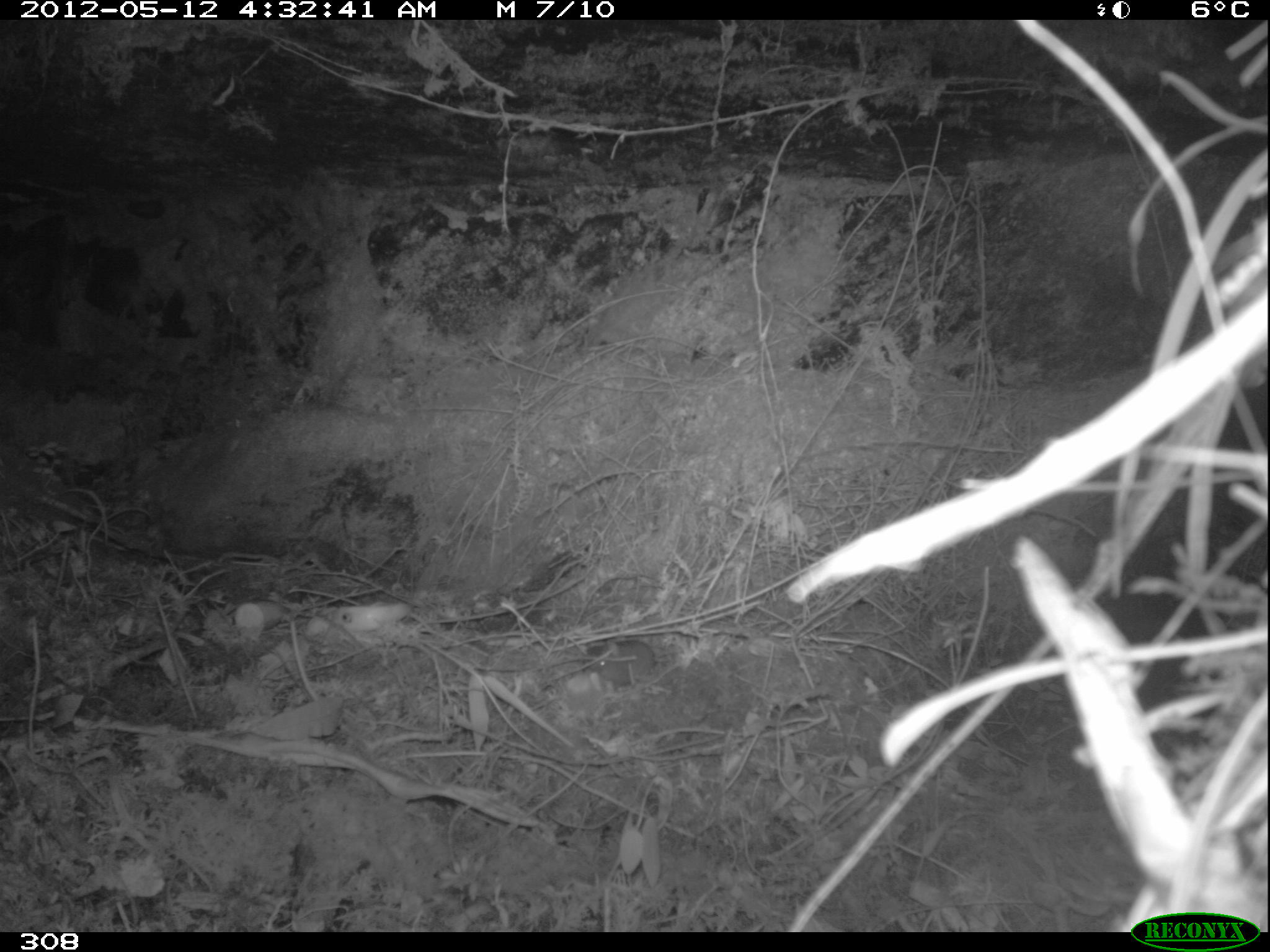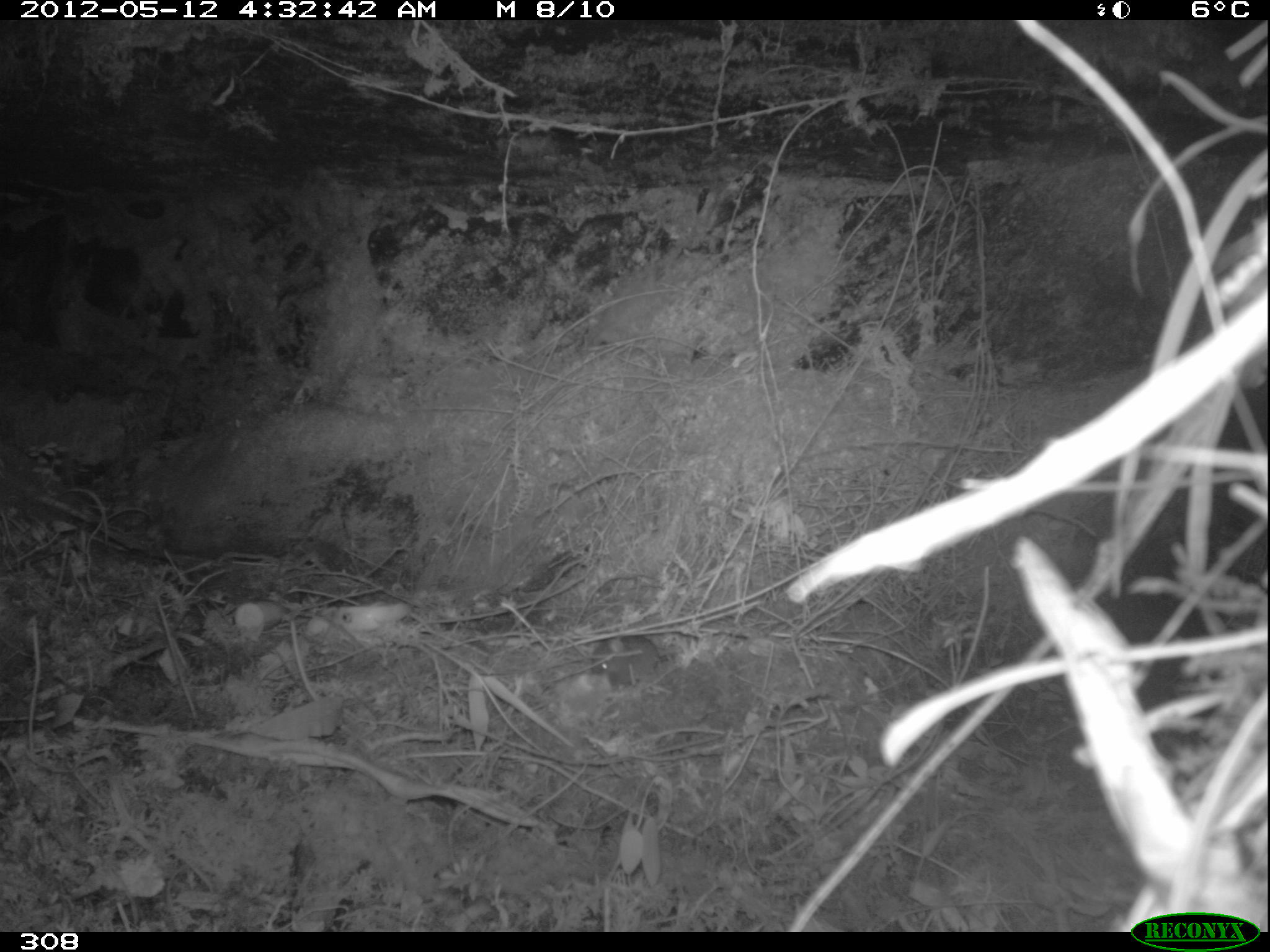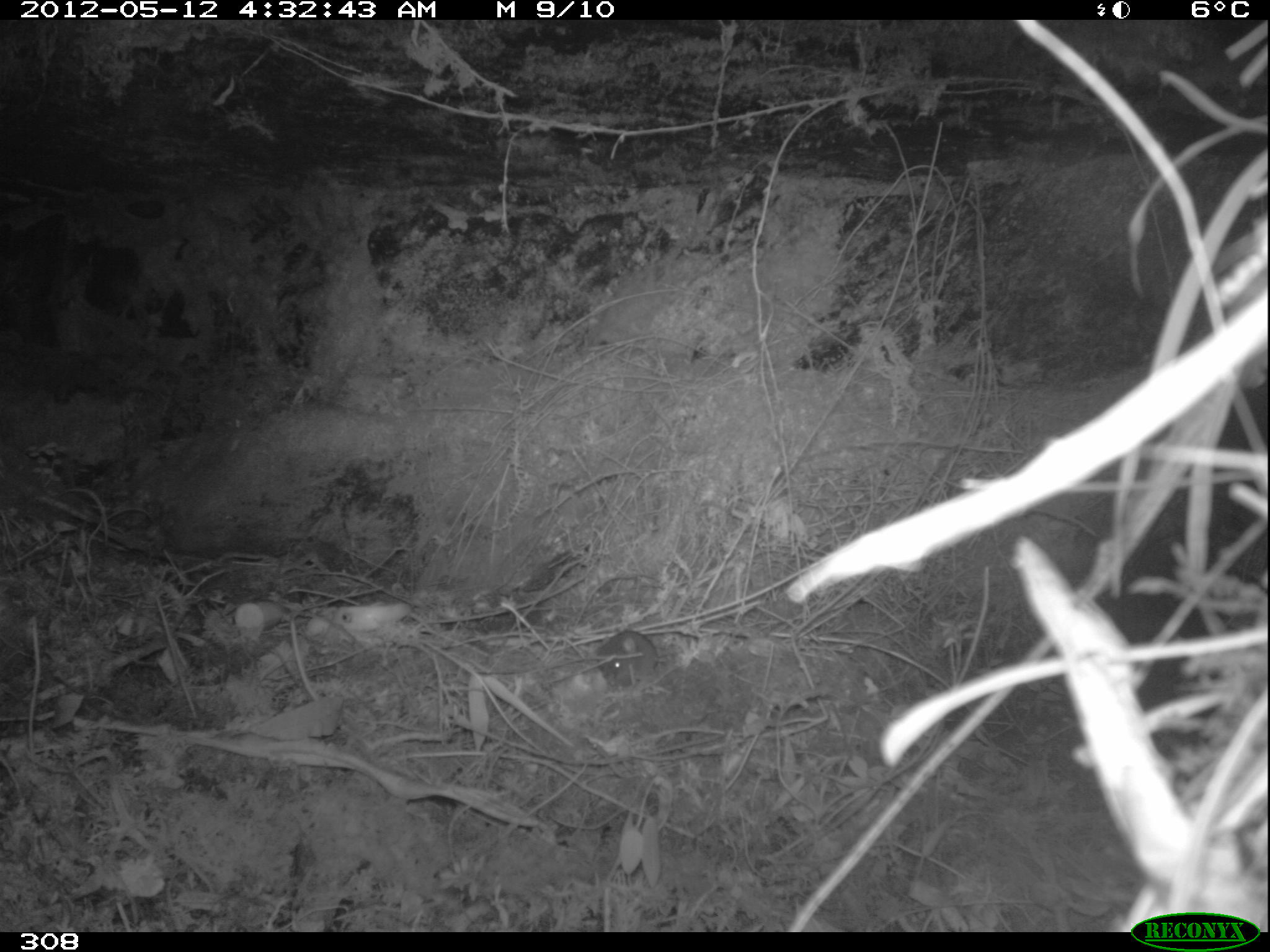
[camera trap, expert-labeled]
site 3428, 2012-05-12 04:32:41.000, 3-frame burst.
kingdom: Animalia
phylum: Chordata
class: Mammalia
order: Rodentia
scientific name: Rodentia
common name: rodents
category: unknown rodent